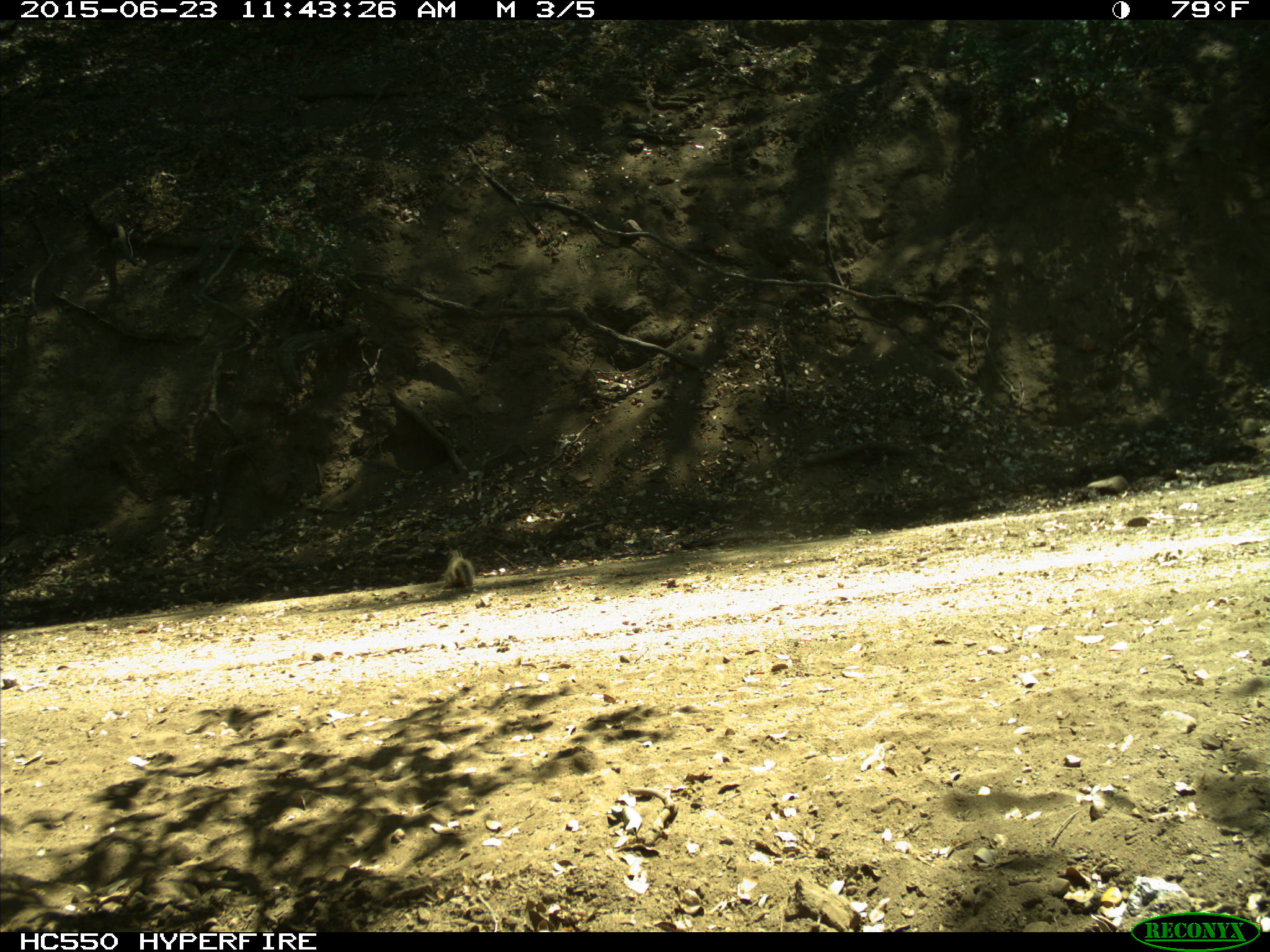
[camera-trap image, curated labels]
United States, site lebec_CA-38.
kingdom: Animalia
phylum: Chordata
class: Mammalia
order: Rodentia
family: Sciuridae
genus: Otospermophilus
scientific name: Otospermophilus beecheyi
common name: california ground squirrel